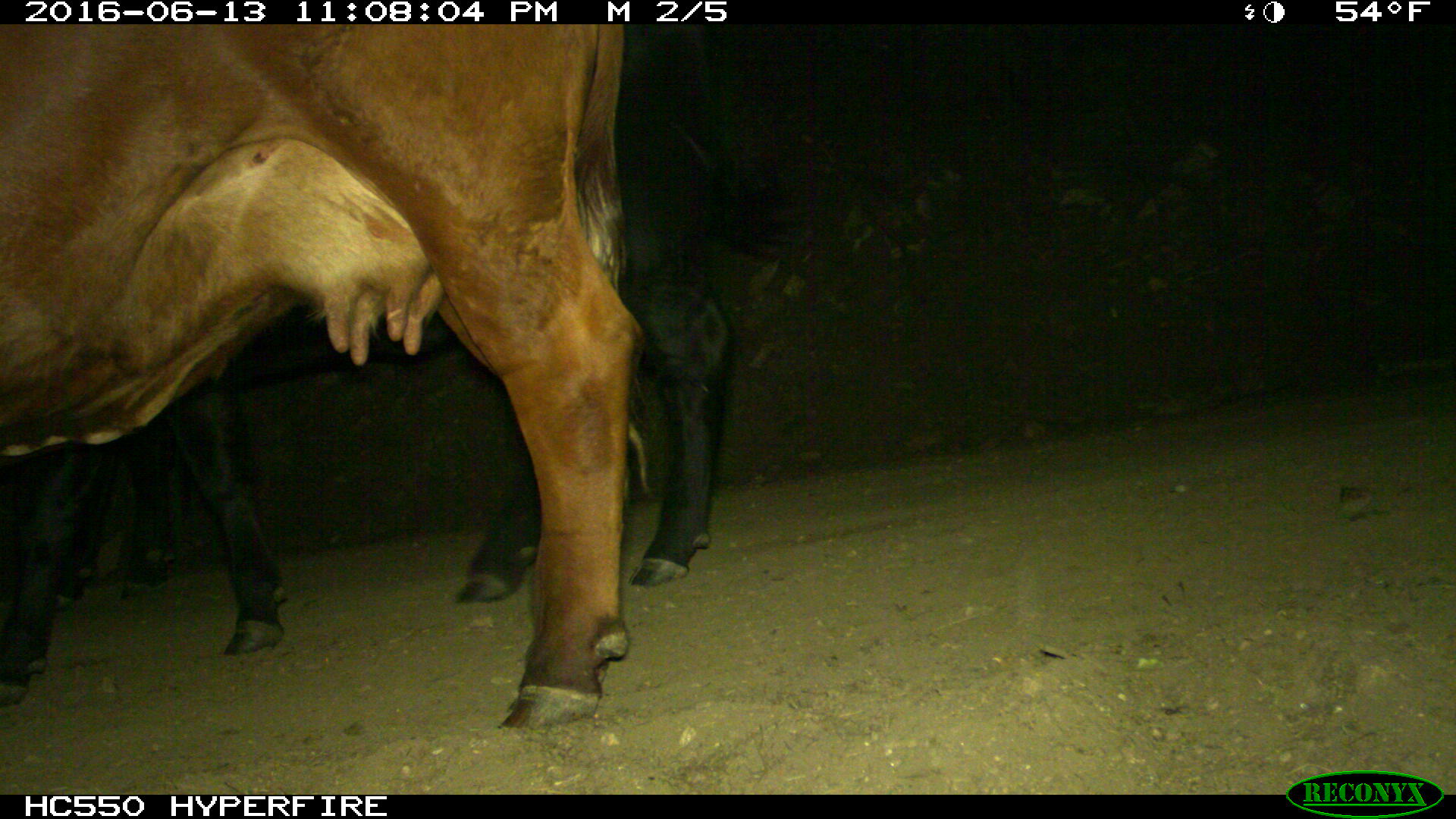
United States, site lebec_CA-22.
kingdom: Animalia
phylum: Chordata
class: Mammalia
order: Artiodactyla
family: Bovidae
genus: Bos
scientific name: Bos taurus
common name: domestic cow